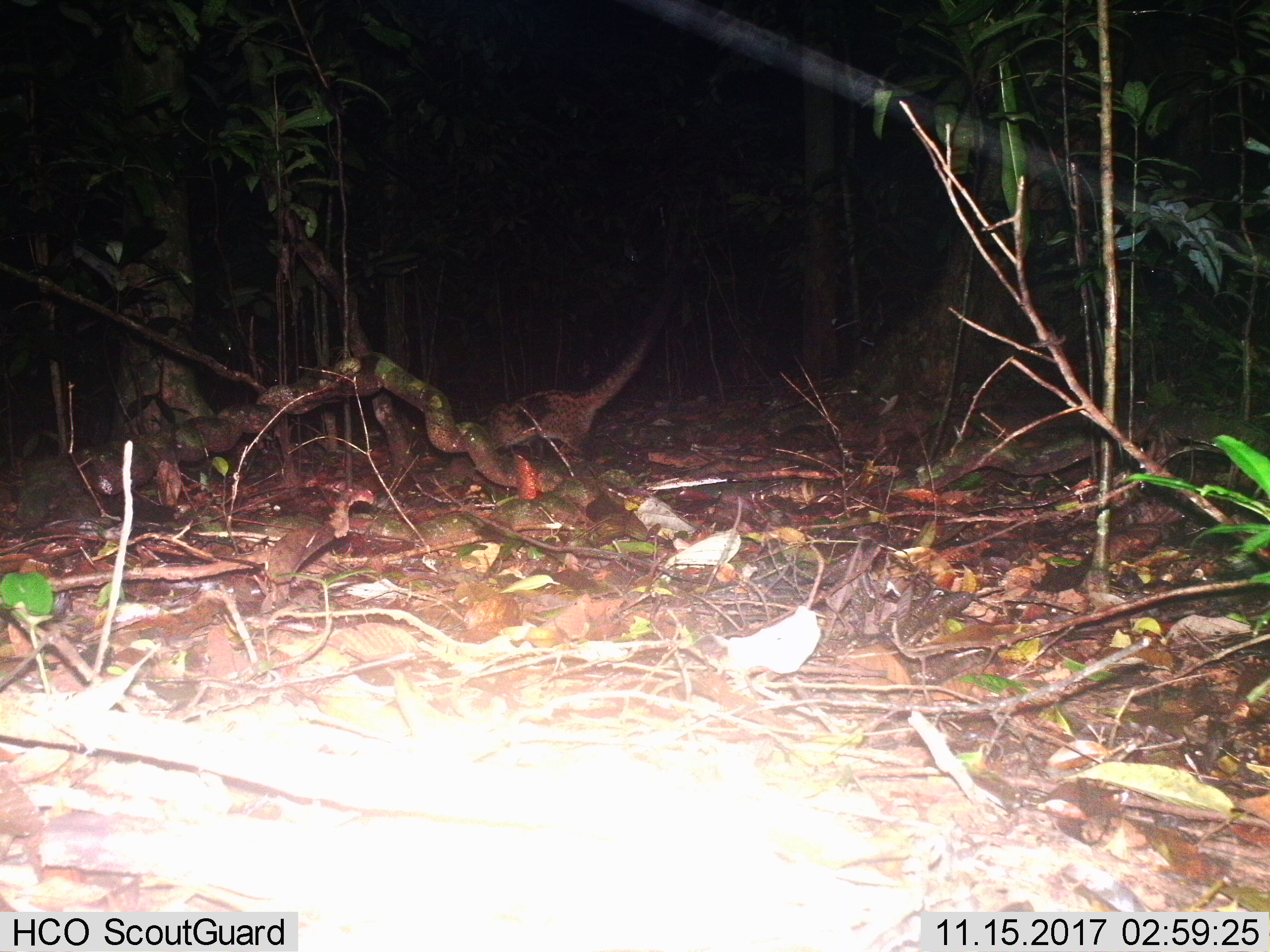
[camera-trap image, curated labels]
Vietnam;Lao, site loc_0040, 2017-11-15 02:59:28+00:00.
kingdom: Animalia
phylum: Chordata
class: Mammalia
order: Carnivora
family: Viverridae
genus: Paradoxurus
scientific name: Paradoxurus hermaphroditus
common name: common palm civet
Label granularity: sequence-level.